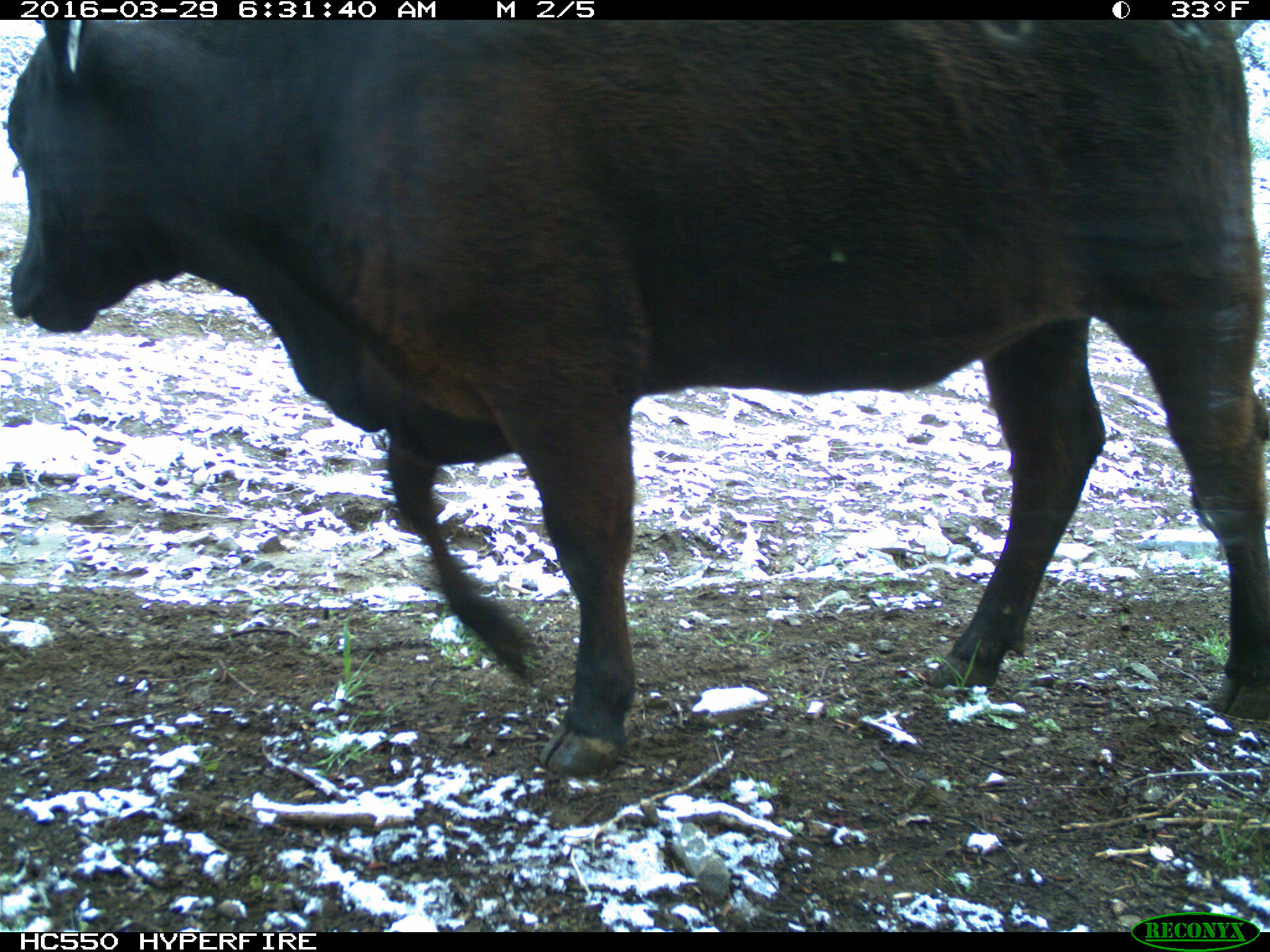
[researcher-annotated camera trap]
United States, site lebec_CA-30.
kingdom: Animalia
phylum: Chordata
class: Mammalia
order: Artiodactyla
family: Bovidae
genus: Bos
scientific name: Bos taurus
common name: domestic cow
Bos taurus (domestic cow).